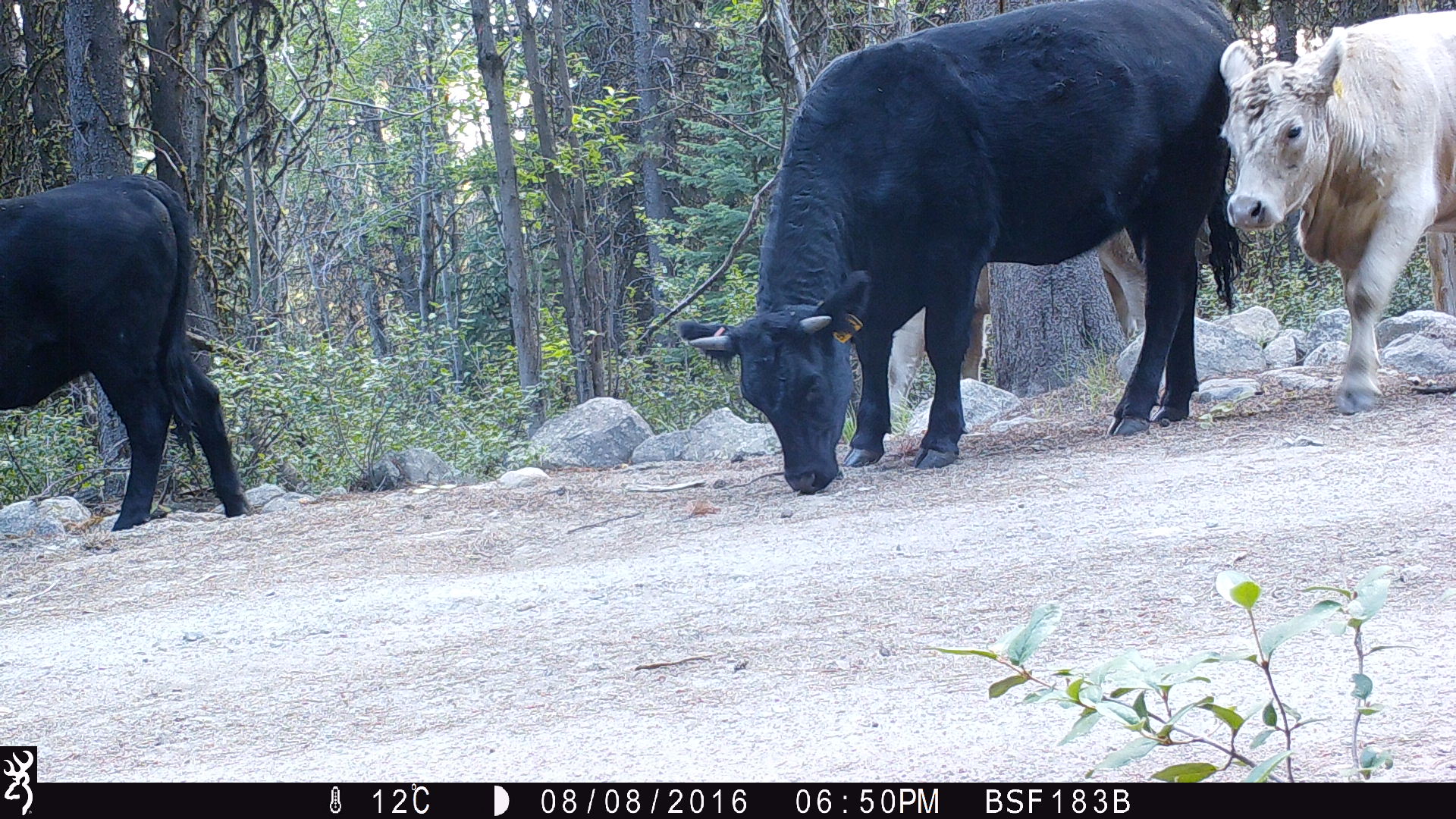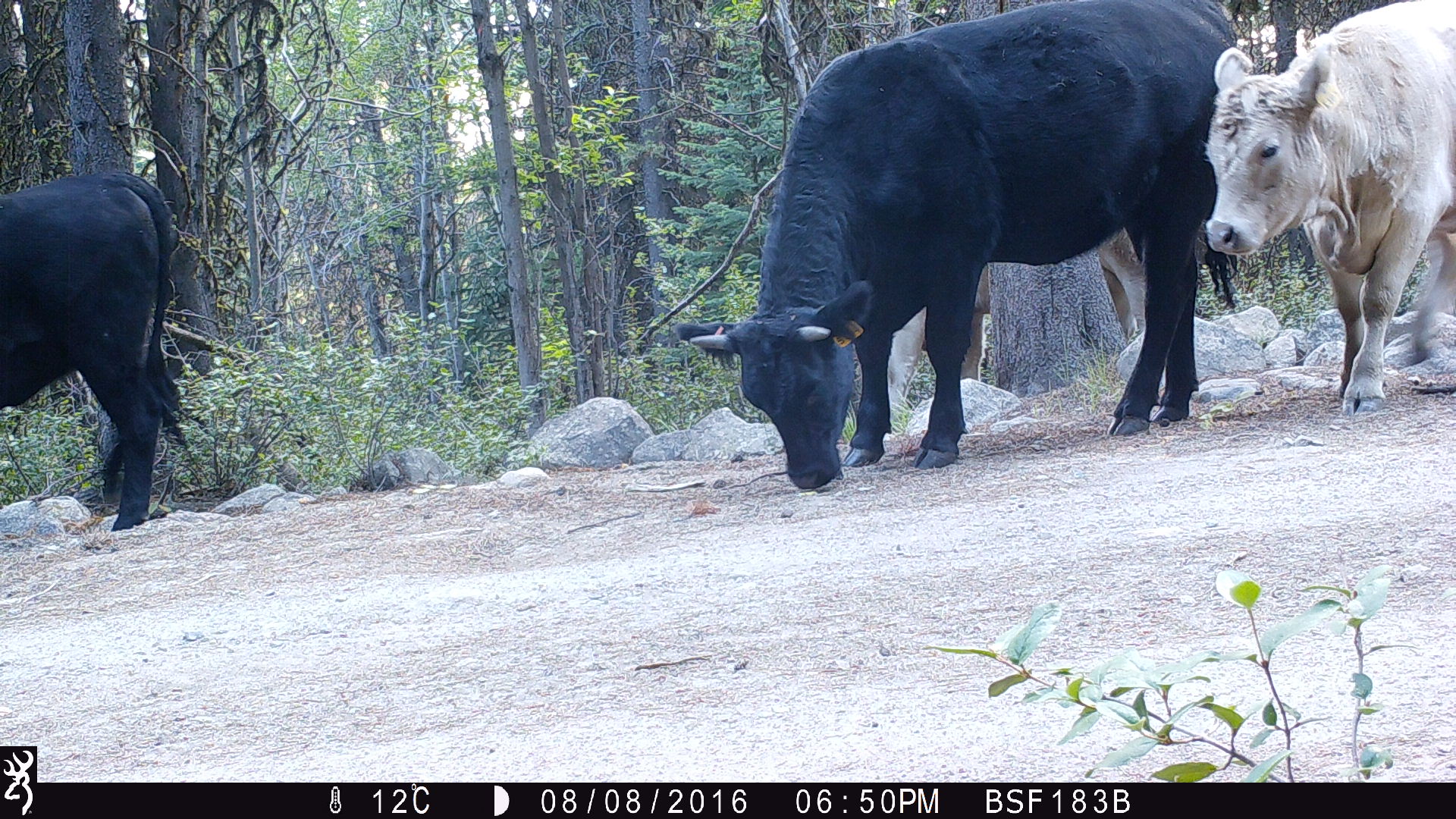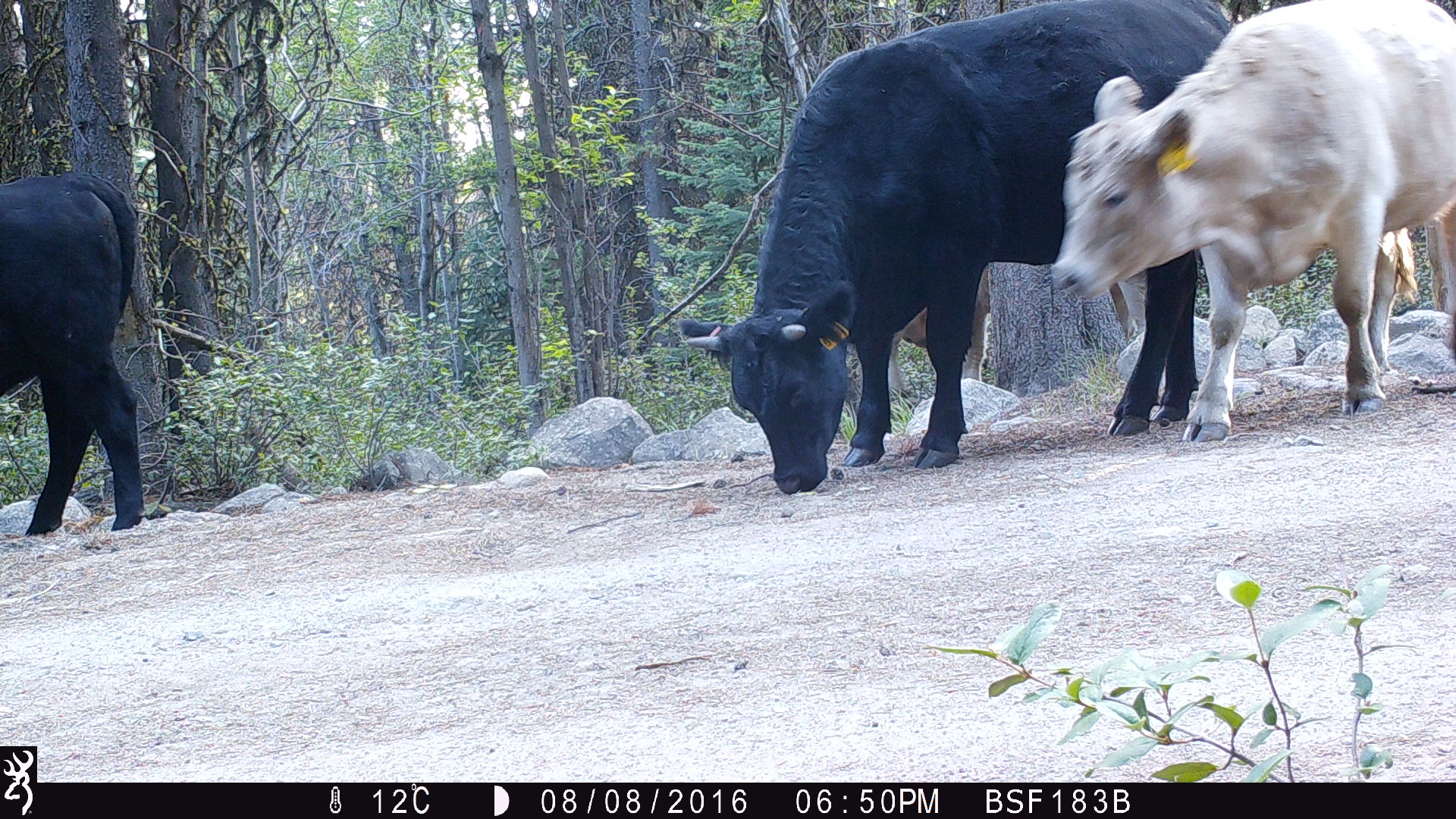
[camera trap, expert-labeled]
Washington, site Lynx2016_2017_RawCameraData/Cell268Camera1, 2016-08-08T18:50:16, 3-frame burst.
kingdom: Animalia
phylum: Chordata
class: Mammalia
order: Artiodactyla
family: Bovidae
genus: Bos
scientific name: Bos taurus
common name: domestic cattle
Domestic cattle (Bos taurus). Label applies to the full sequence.